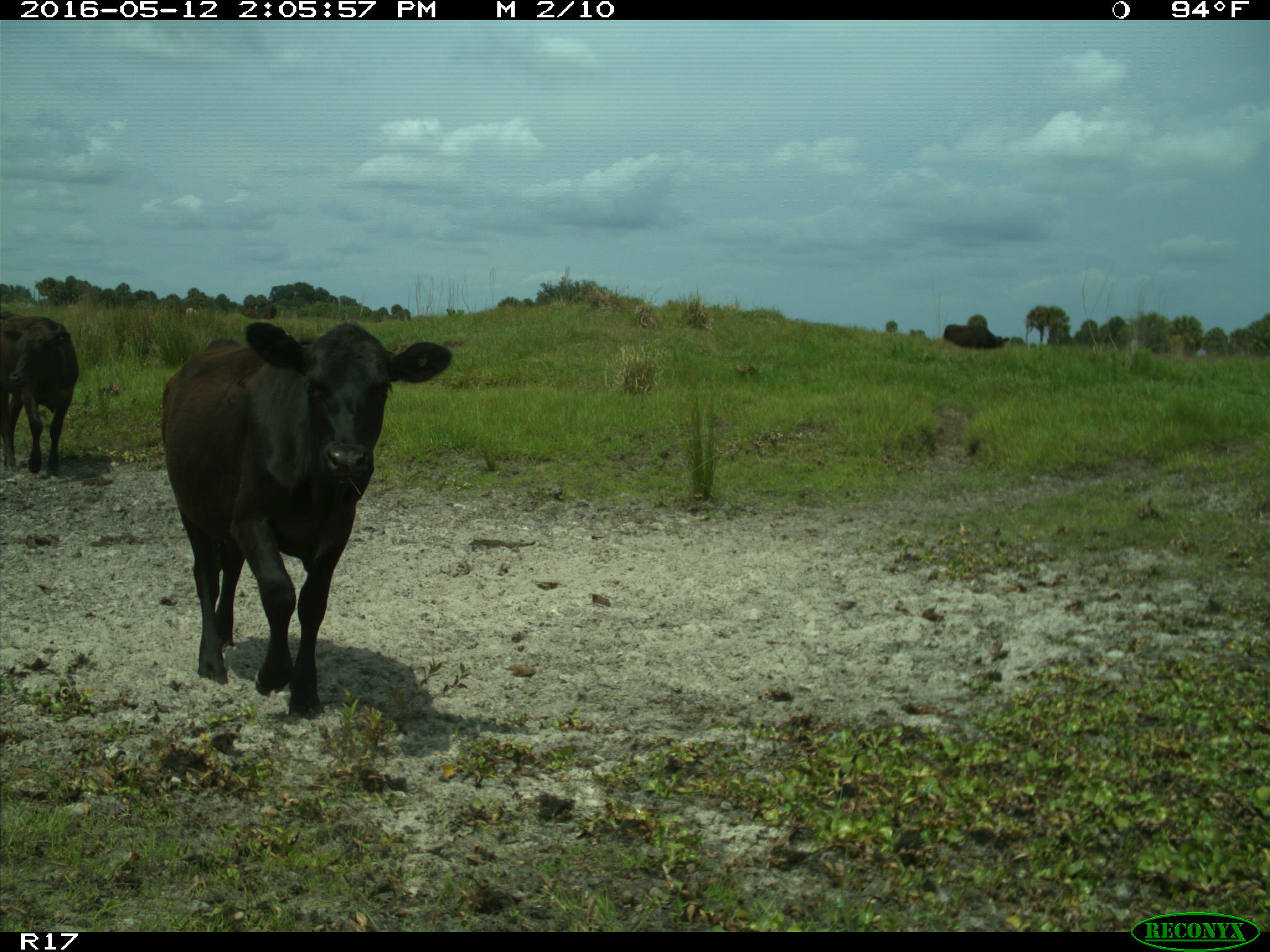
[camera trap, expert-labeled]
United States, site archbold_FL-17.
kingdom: Animalia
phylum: Chordata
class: Mammalia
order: Artiodactyla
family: Bovidae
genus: Bos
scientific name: Bos taurus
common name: domestic cow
Bos taurus (domestic cow).